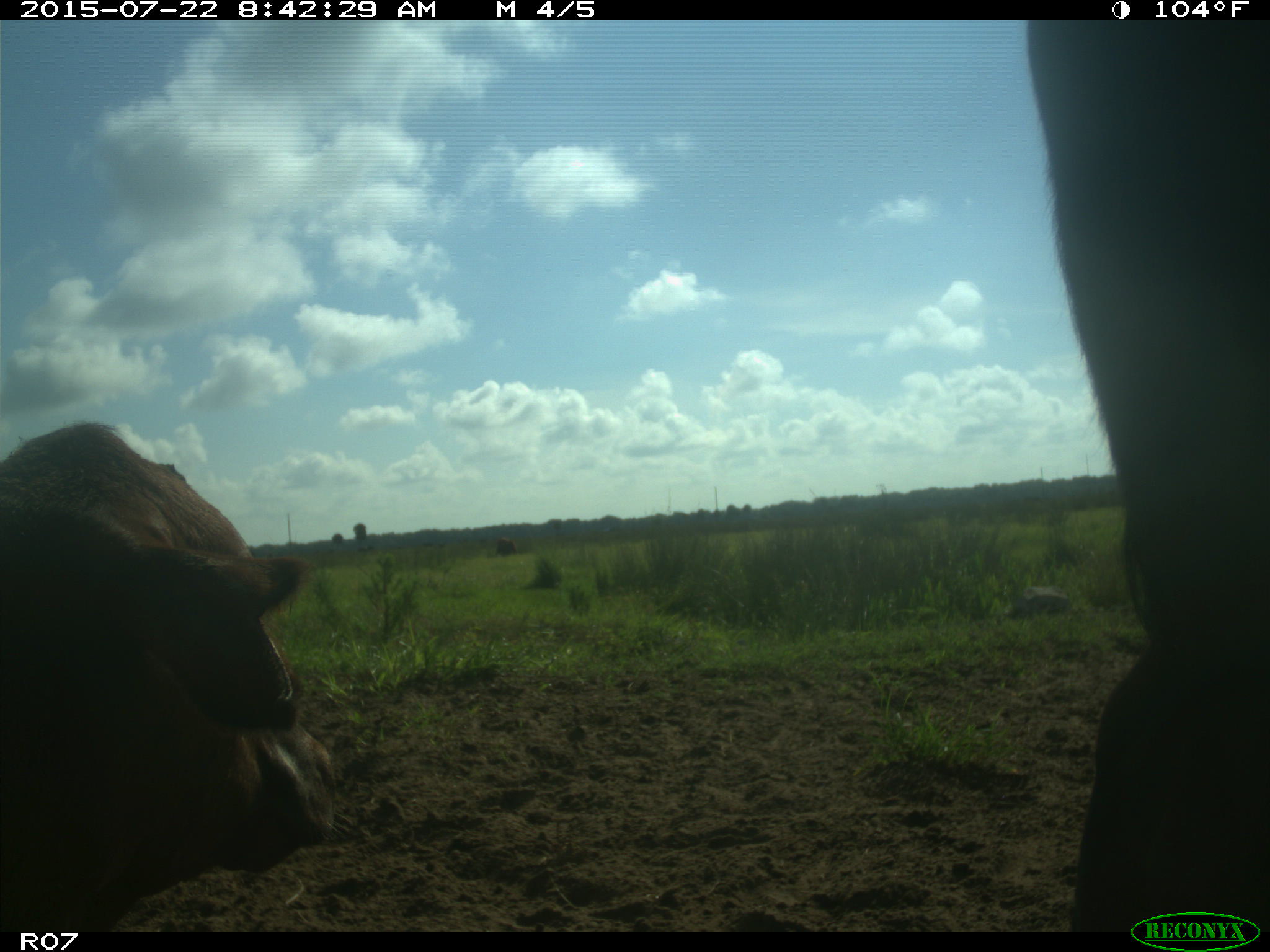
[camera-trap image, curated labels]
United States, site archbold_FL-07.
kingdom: Animalia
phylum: Chordata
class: Mammalia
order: Artiodactyla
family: Bovidae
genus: Bos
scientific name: Bos taurus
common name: domestic cow